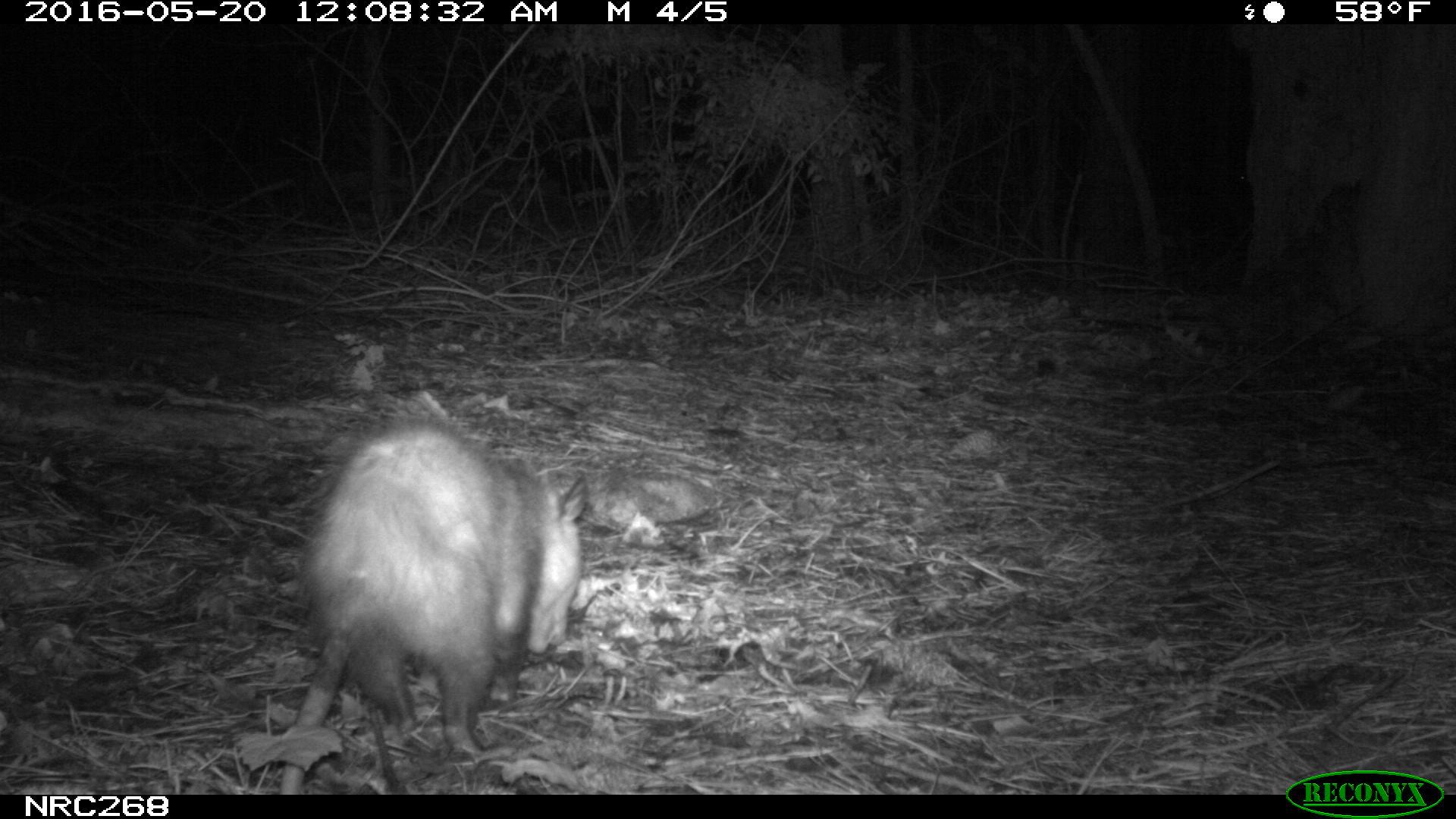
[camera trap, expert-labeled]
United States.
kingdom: Animalia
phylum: Chordata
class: Mammalia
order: Didelphimorphia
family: Didelphidae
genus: Didelphis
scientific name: Didelphis virginiana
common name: virginia opossum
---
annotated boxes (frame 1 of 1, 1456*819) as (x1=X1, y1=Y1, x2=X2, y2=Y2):
Virginia Opossum: (x1=267, y1=409, x2=603, y2=796)